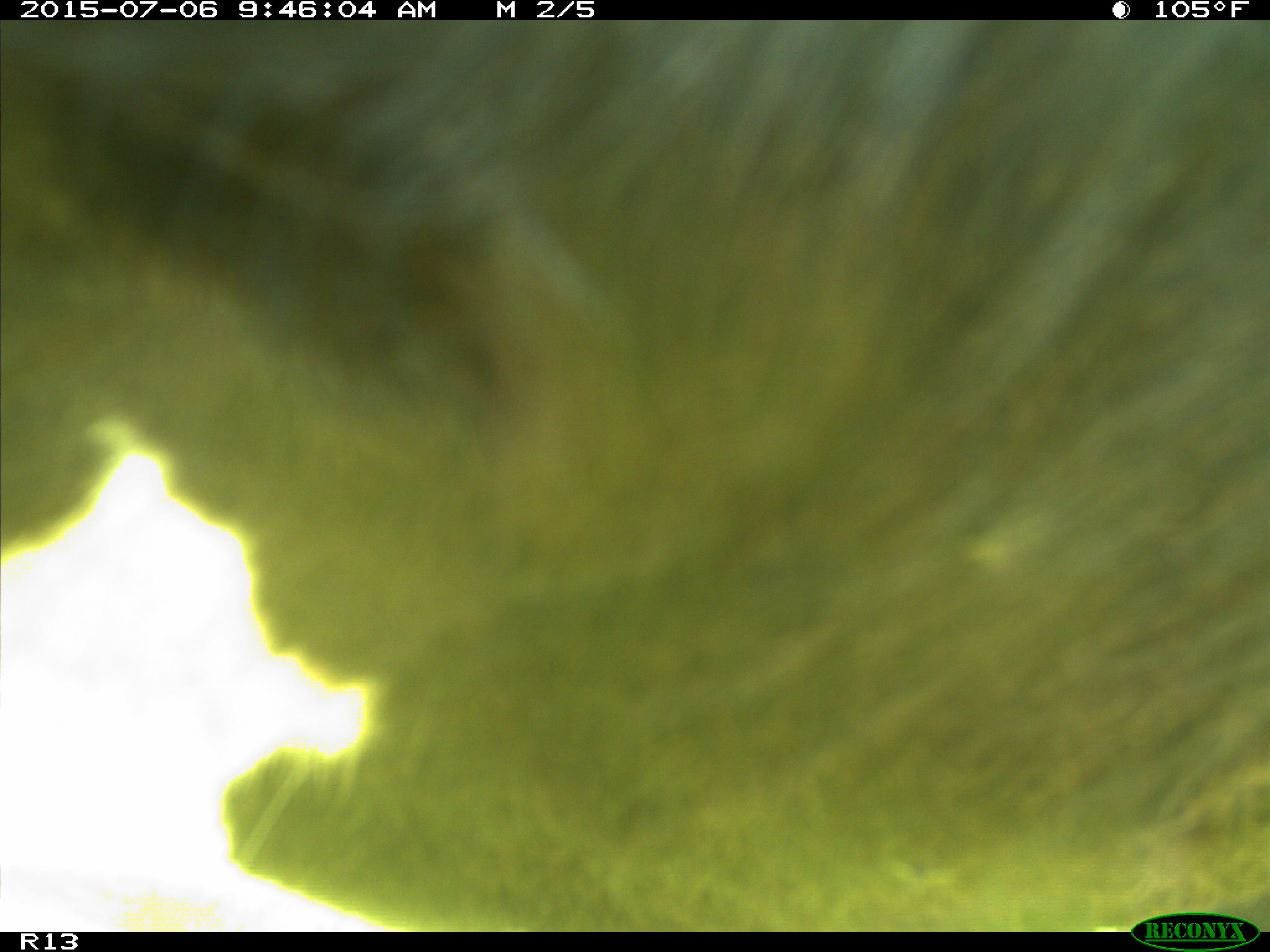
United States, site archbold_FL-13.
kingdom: Animalia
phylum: Chordata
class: Mammalia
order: Artiodactyla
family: Bovidae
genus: Bos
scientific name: Bos taurus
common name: domestic cow